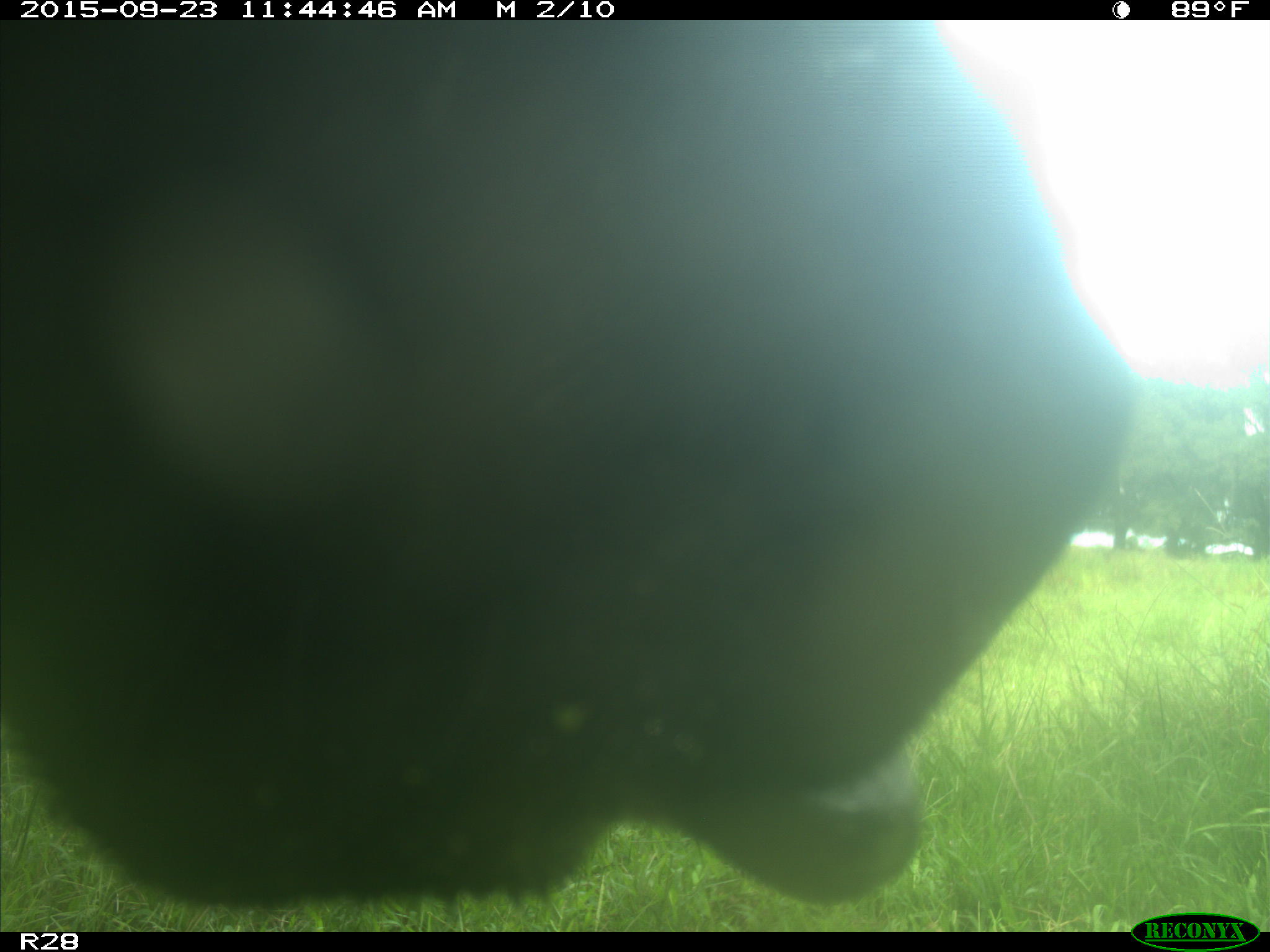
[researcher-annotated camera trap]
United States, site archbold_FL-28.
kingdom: Animalia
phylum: Chordata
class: Mammalia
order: Artiodactyla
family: Bovidae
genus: Bos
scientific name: Bos taurus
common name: domestic cow